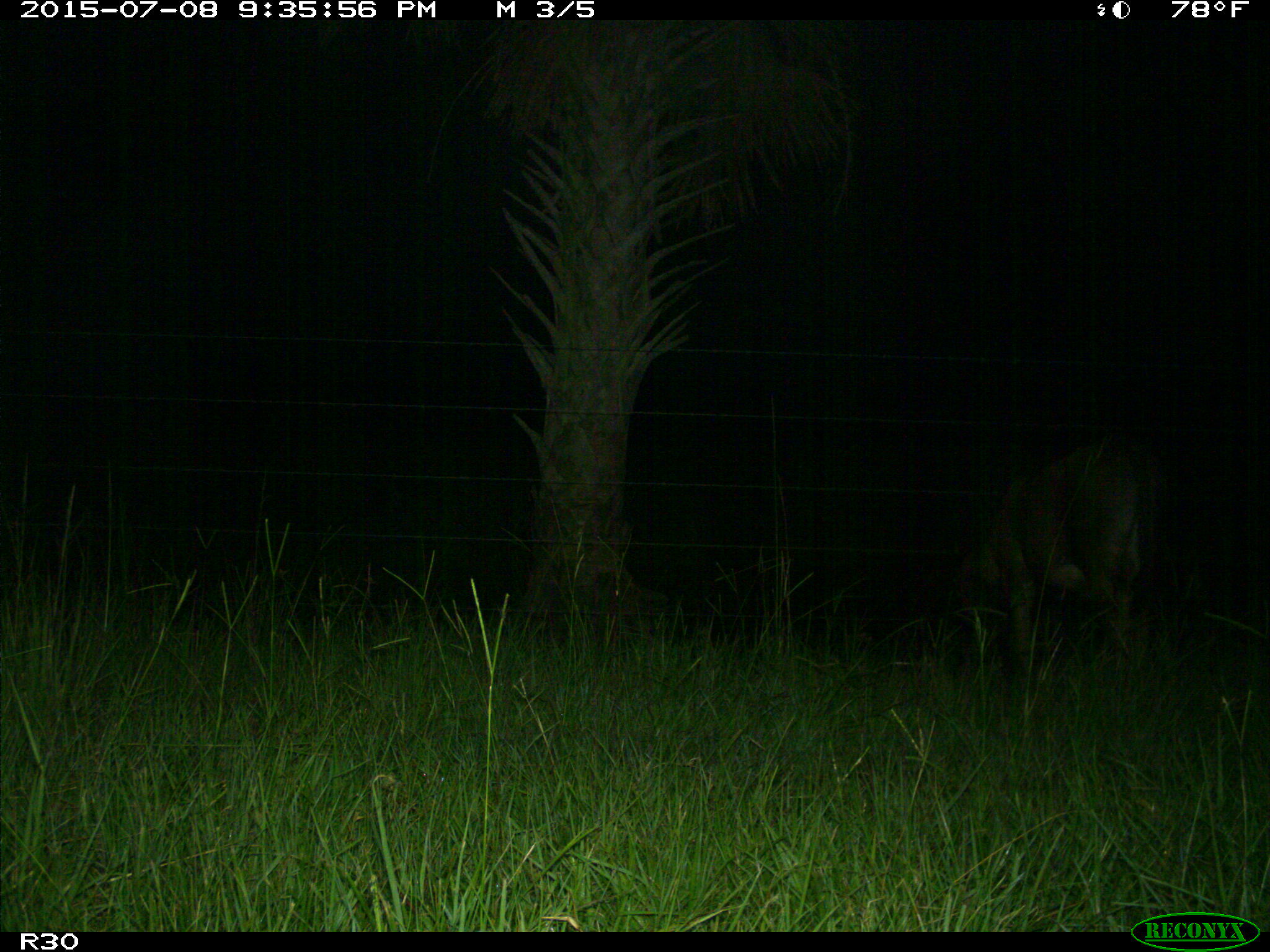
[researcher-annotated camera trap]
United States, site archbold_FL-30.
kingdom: Animalia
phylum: Chordata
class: Mammalia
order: Artiodactyla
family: Bovidae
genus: Bos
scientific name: Bos taurus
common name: domestic cow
Bos taurus (domestic cow).